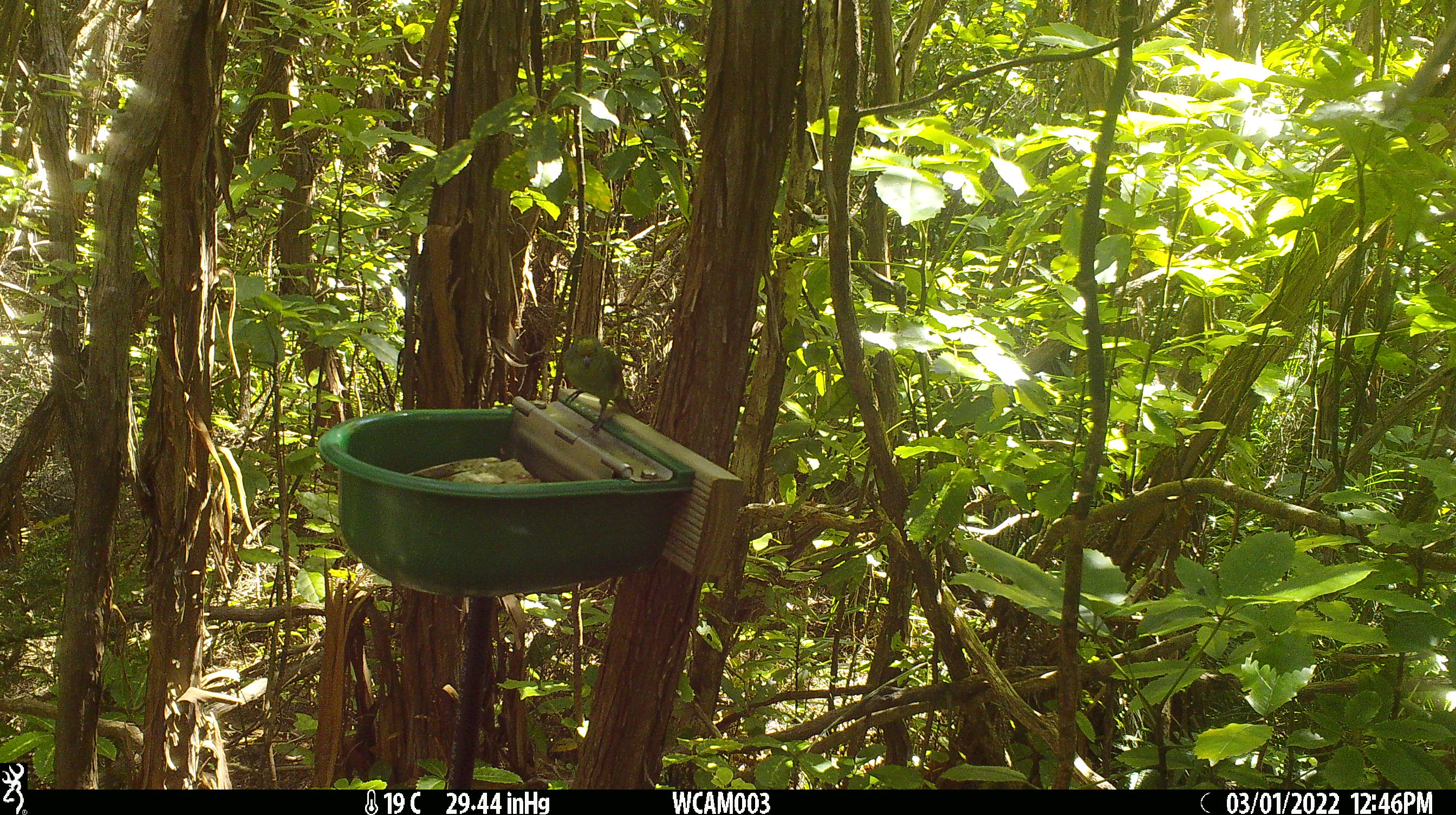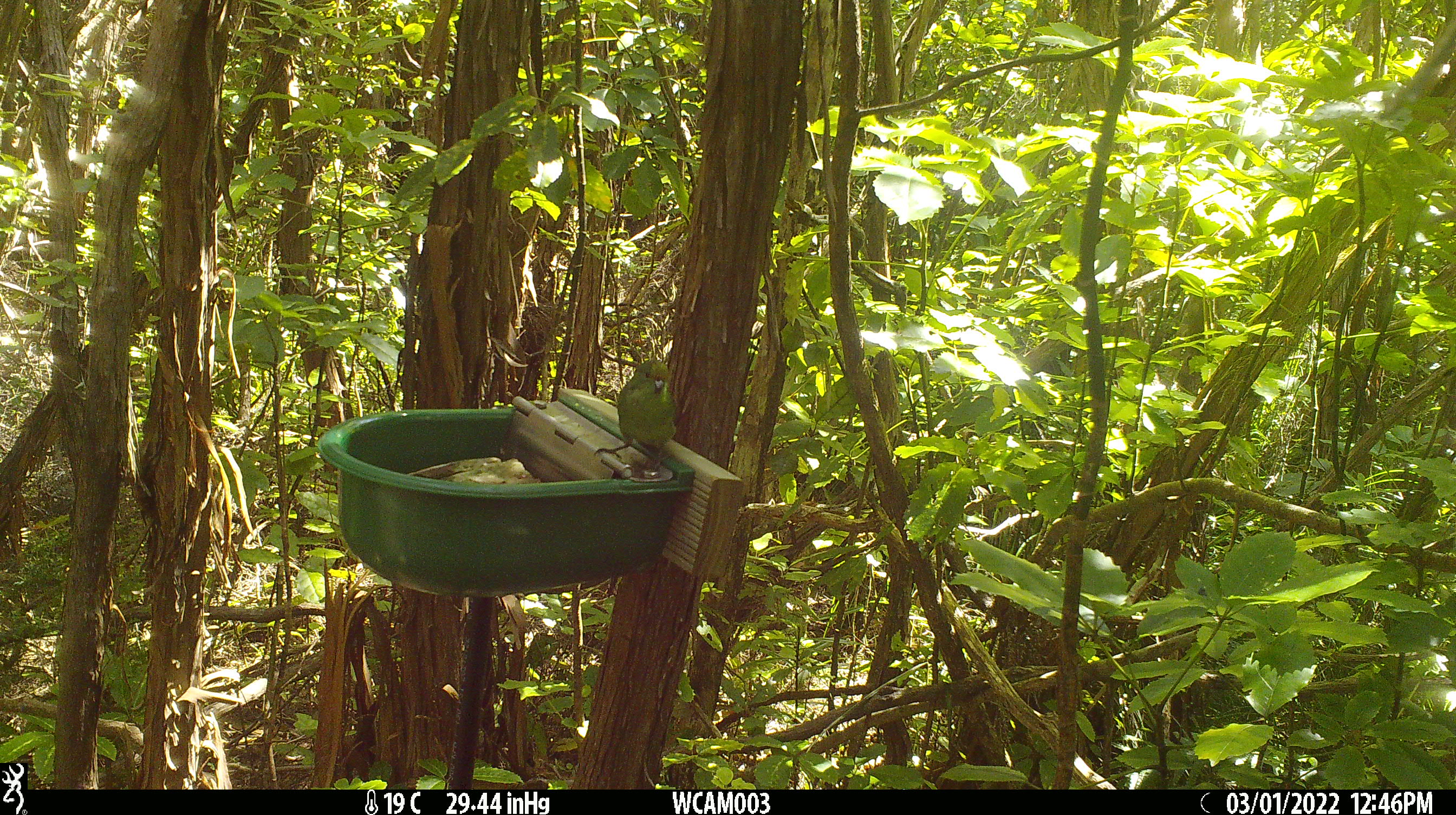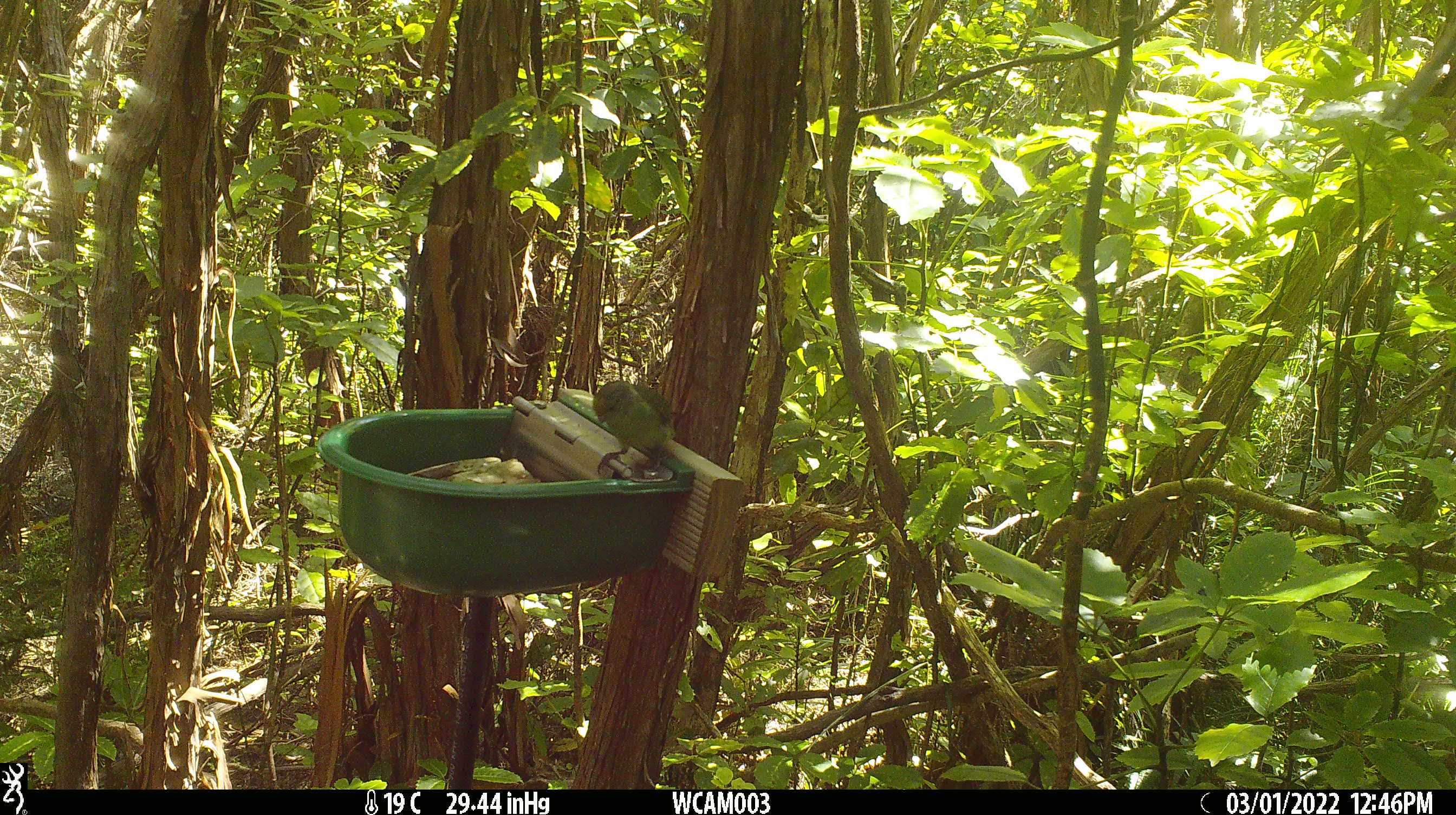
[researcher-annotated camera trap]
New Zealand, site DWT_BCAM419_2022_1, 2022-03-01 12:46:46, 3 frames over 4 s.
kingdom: Animalia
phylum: Chordata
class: Aves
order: Psittaciformes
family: Psittaculidae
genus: Cyanoramphus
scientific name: Cyanoramphus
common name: parakeet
Parakeet (Cyanoramphus).